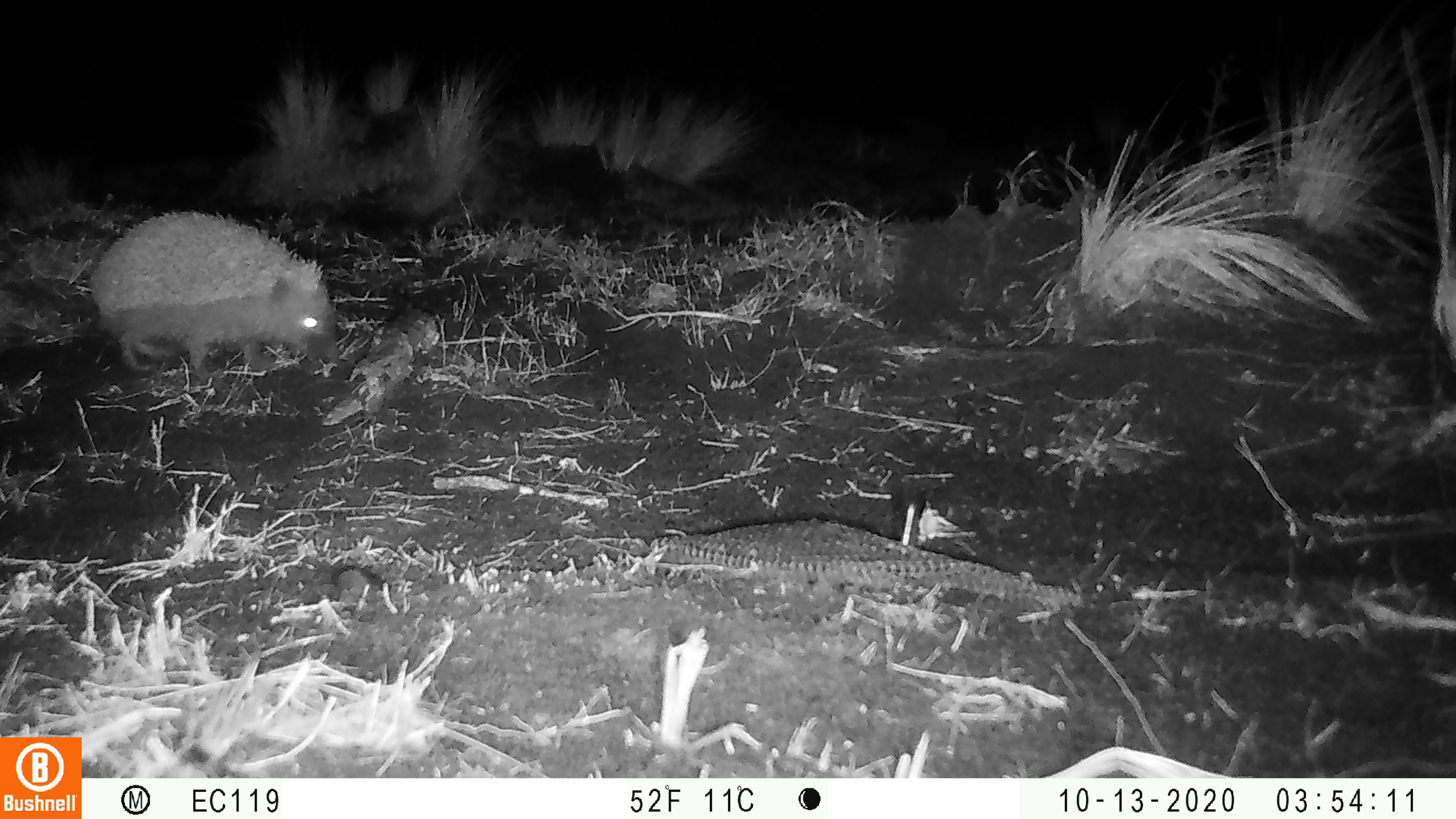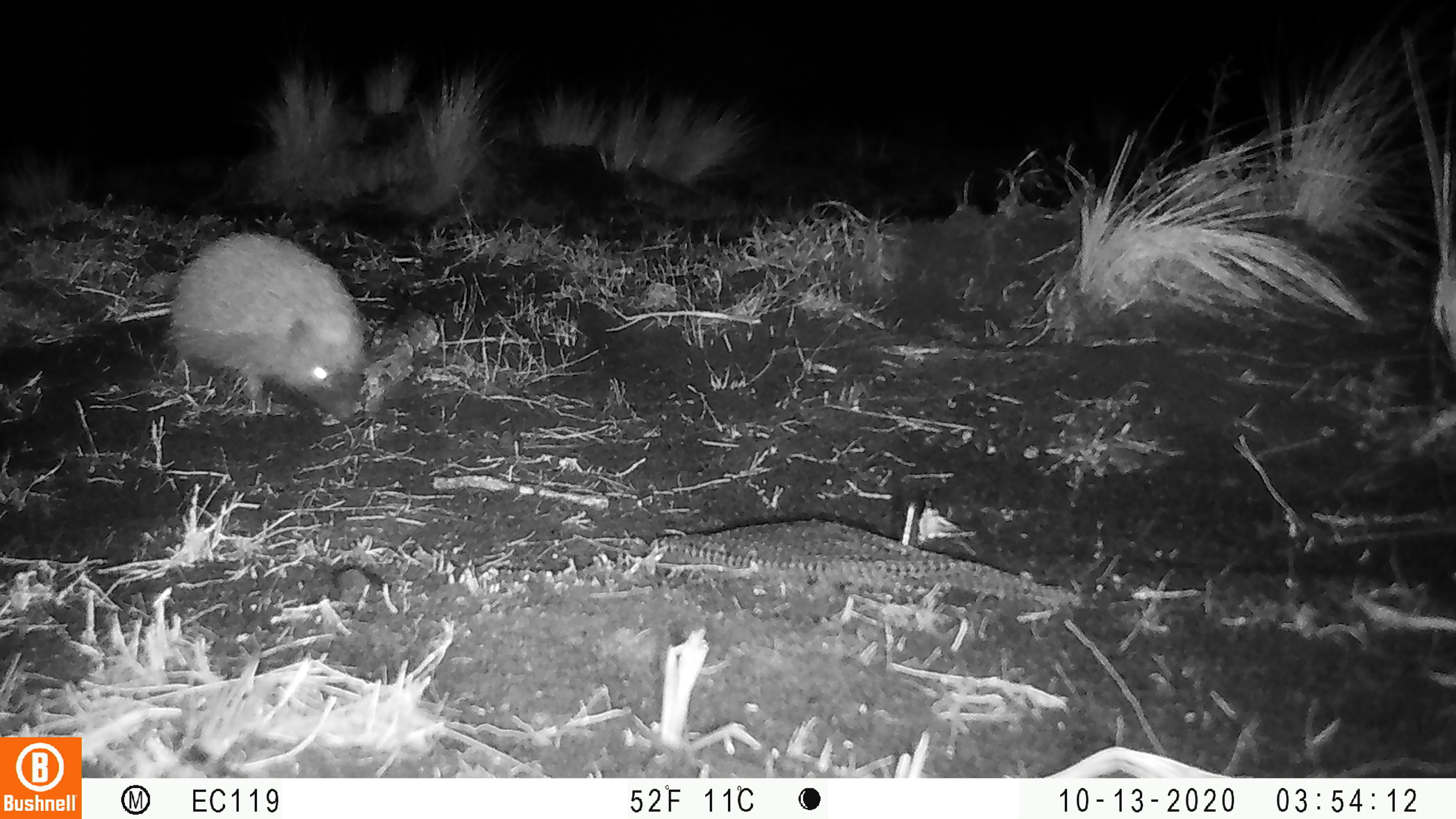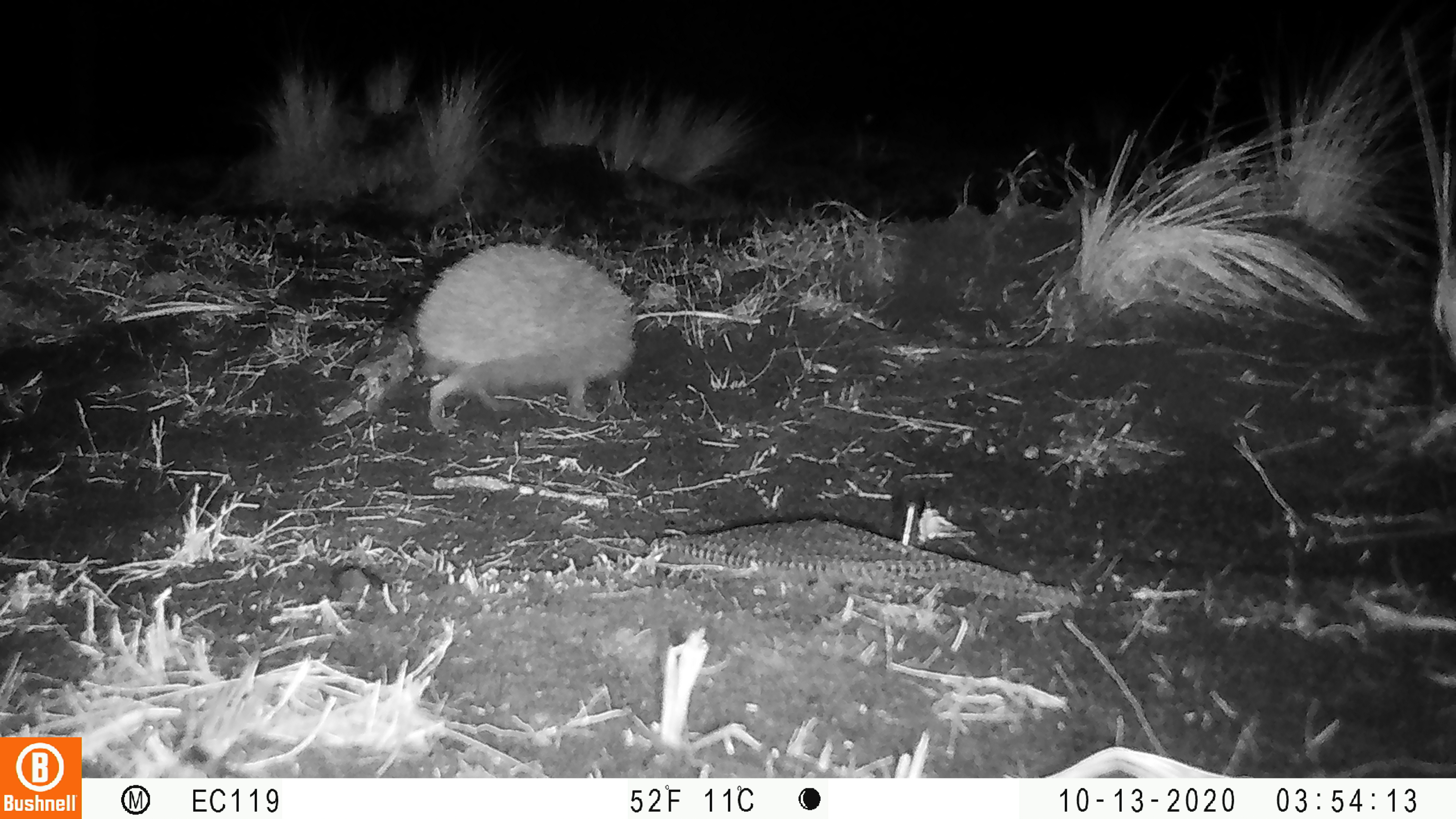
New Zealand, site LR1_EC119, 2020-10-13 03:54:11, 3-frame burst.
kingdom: Animalia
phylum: Chordata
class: Mammalia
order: Eulipotyphla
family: Erinaceidae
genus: Erinaceus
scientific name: Erinaceus europaeus europaeus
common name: european hedgehog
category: hedgehog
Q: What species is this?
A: Hedgehog (european hedgehog) (Erinaceus europaeus europaeus).